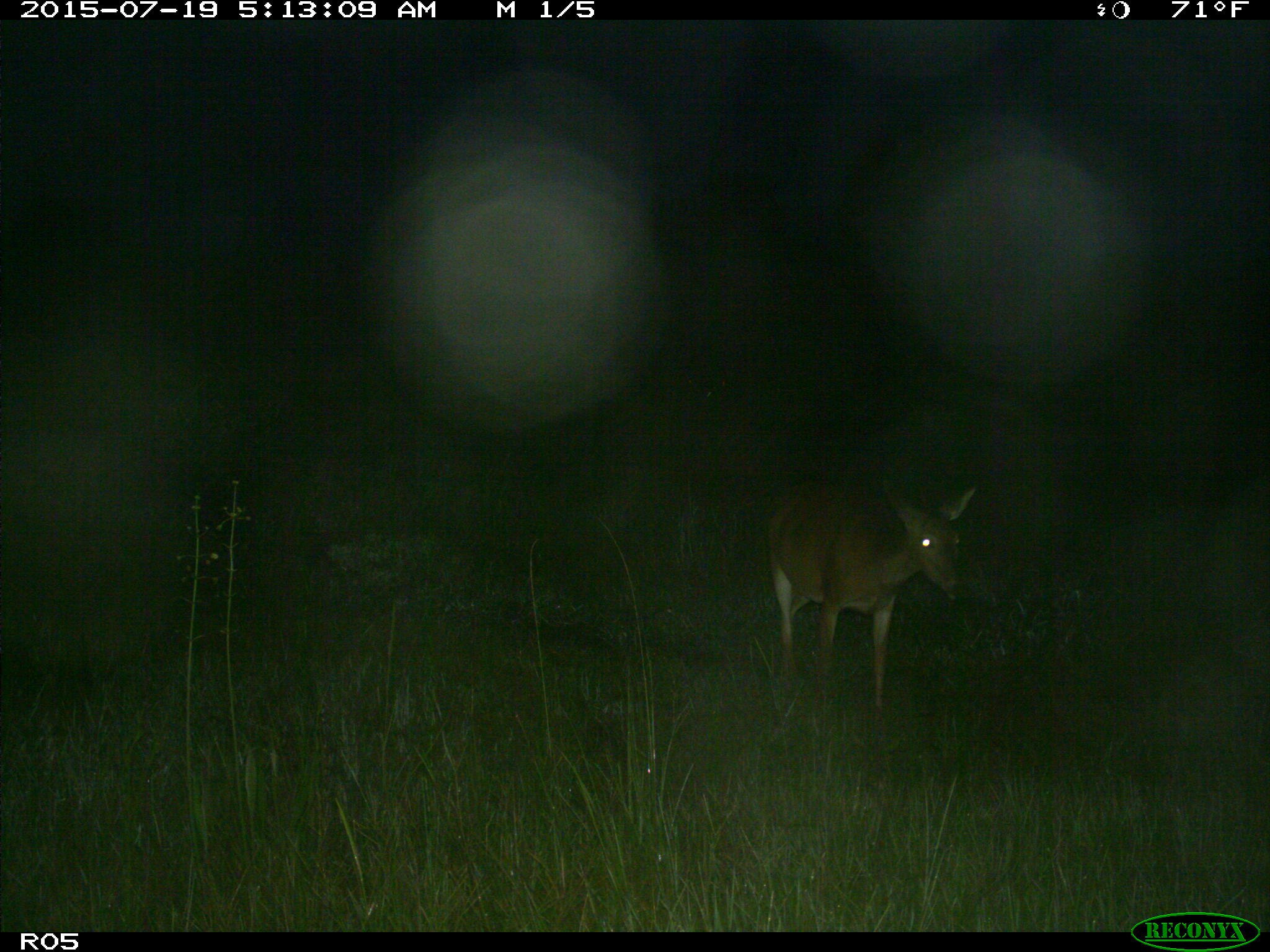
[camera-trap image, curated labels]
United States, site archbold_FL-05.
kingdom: Animalia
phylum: Chordata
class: Mammalia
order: Artiodactyla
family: Cervidae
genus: Odocoileus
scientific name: Odocoileus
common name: deer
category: unidentified deer